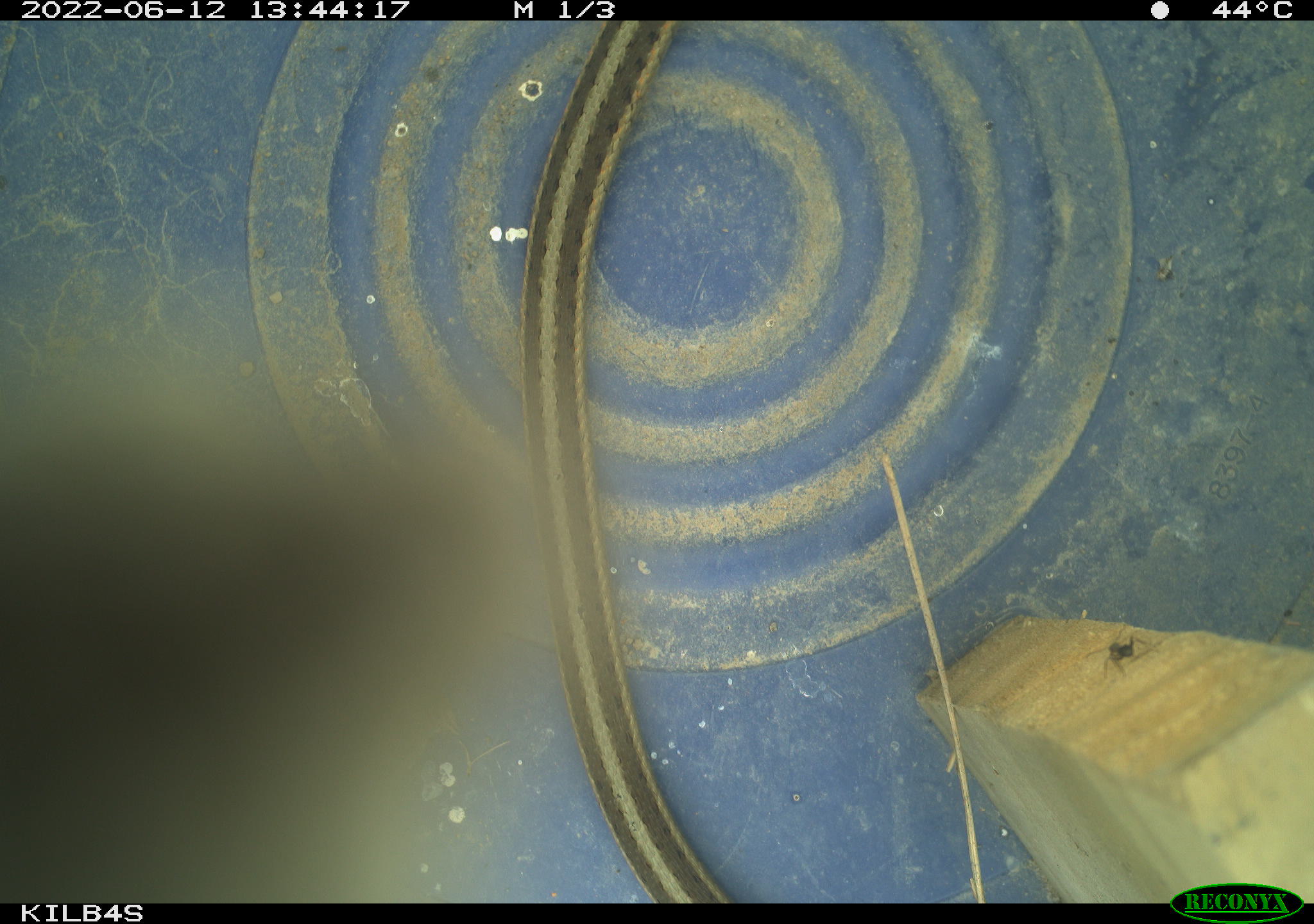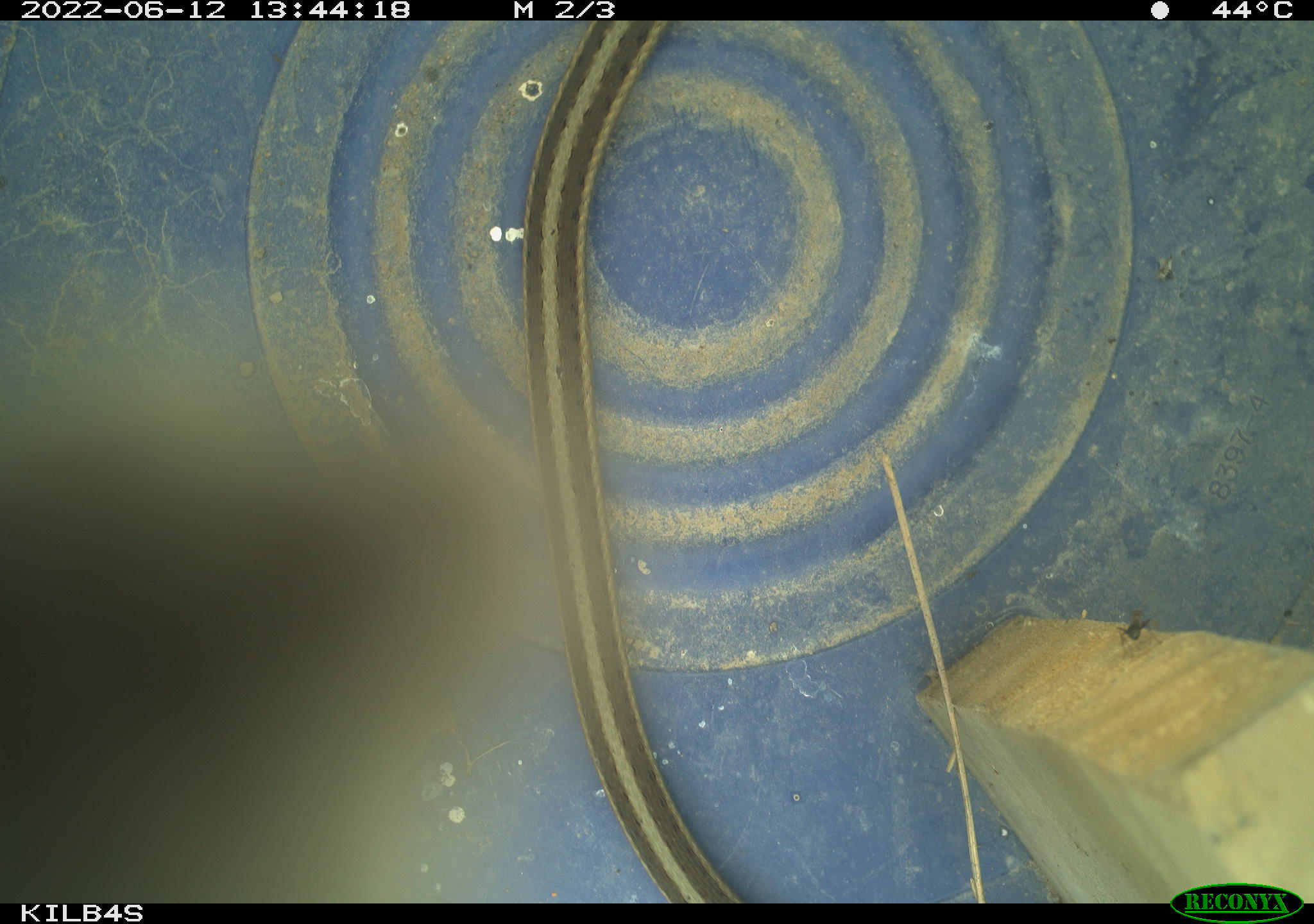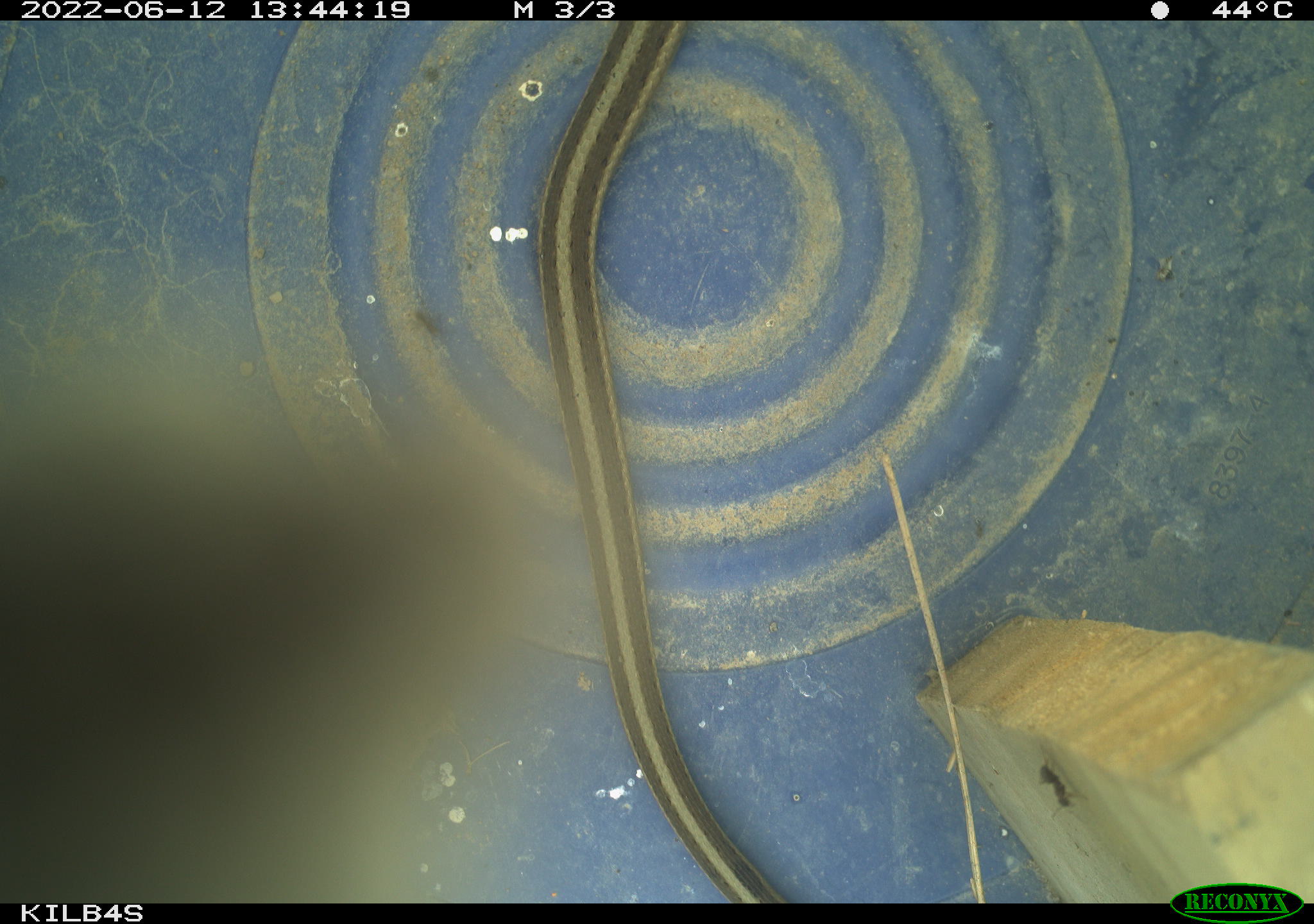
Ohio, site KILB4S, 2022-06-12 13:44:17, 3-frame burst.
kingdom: Animalia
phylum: Chordata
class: Reptilia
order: Squamata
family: Colubridae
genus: Thamnophis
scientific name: Thamnophis sirtalis sirtalis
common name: eastern gartersnake